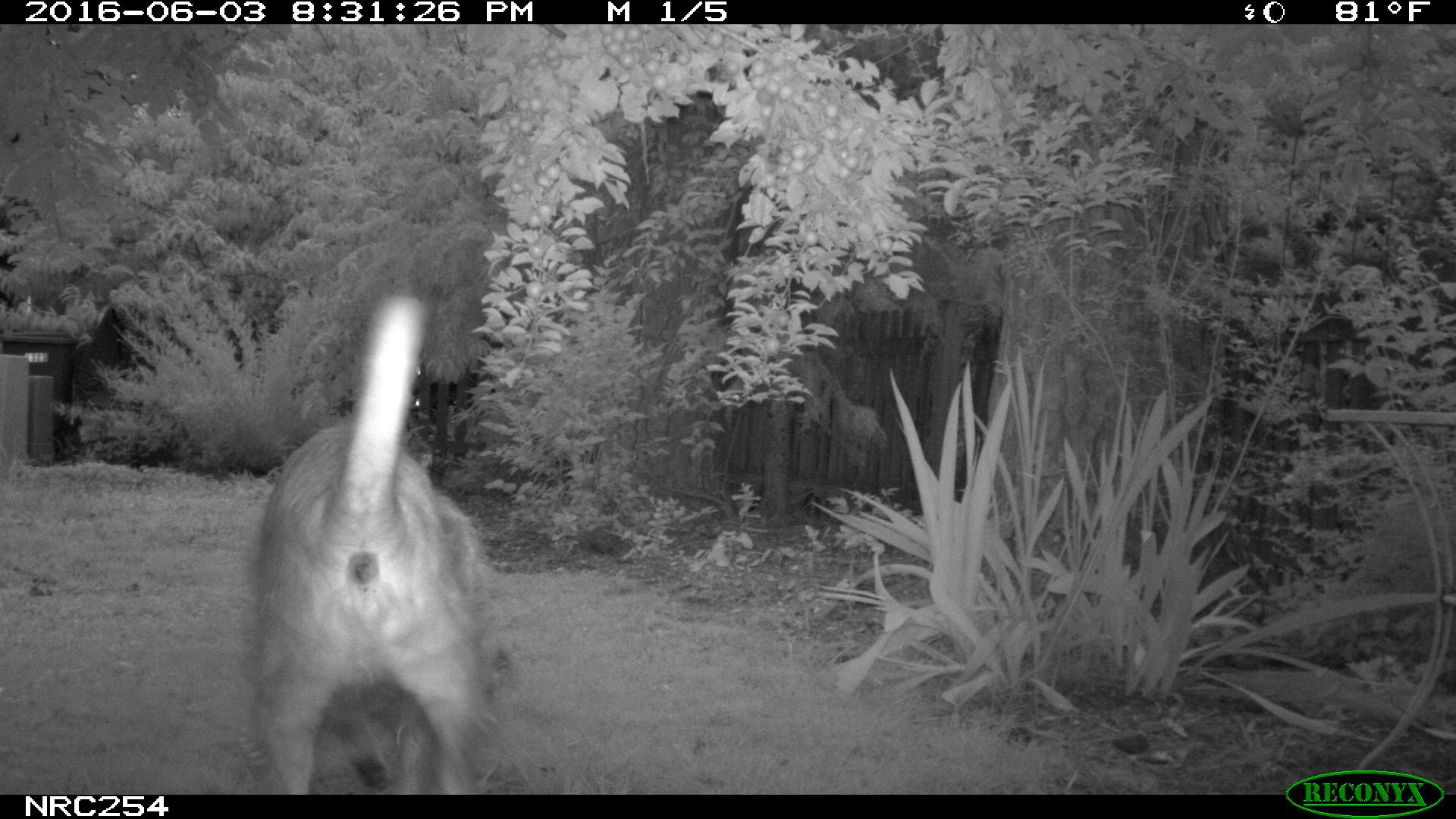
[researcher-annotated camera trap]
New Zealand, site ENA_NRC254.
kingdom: Animalia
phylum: Chordata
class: Mammalia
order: Carnivora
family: Canidae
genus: Canis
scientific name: Canis familiaris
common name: domestic dog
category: dog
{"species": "dog (domestic dog) (Canis familiaris)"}